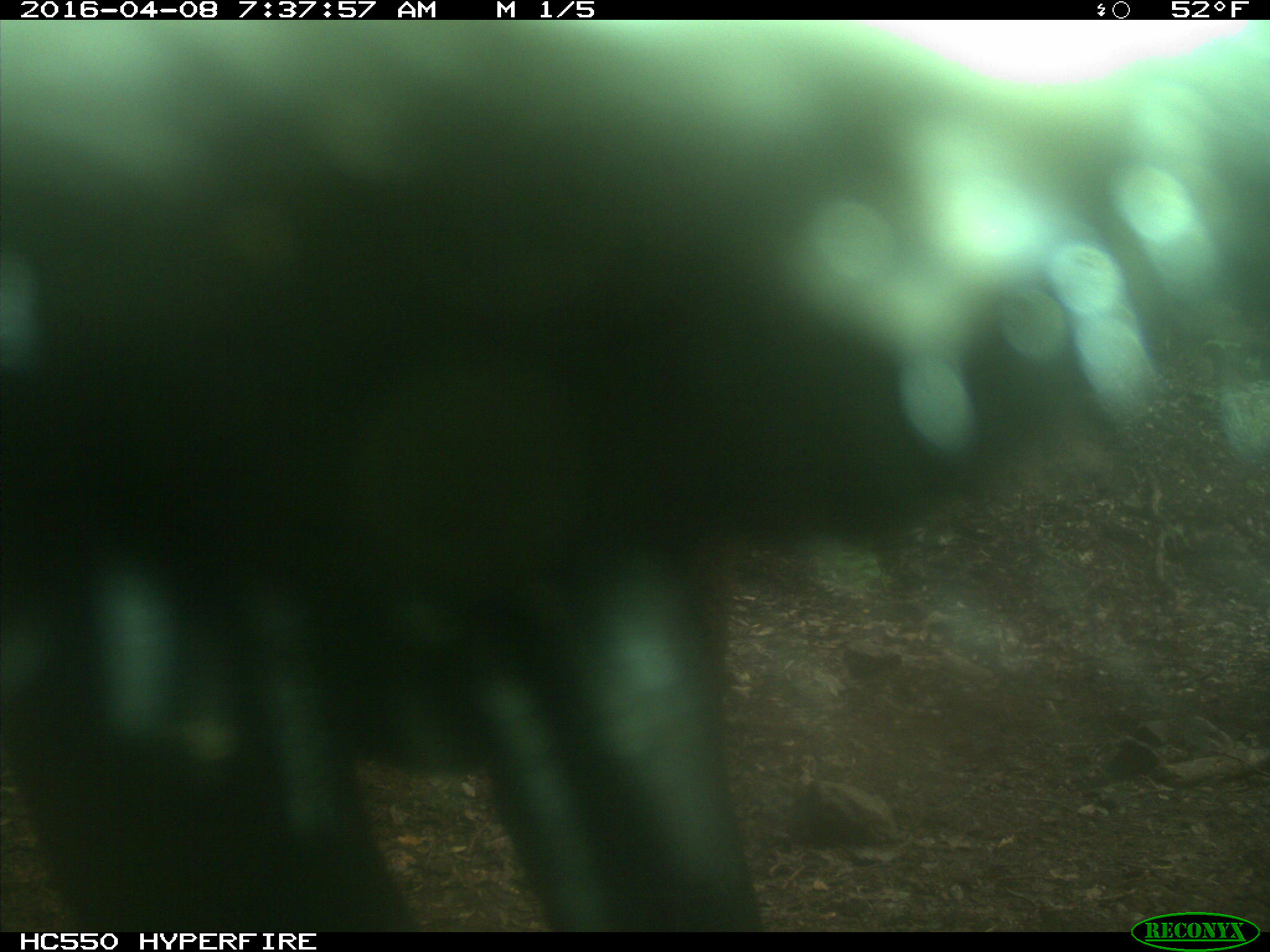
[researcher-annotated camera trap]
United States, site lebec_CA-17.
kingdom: Animalia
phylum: Chordata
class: Mammalia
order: Artiodactyla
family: Bovidae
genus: Bos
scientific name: Bos taurus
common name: domestic cow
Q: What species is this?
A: Bos taurus (domestic cow).